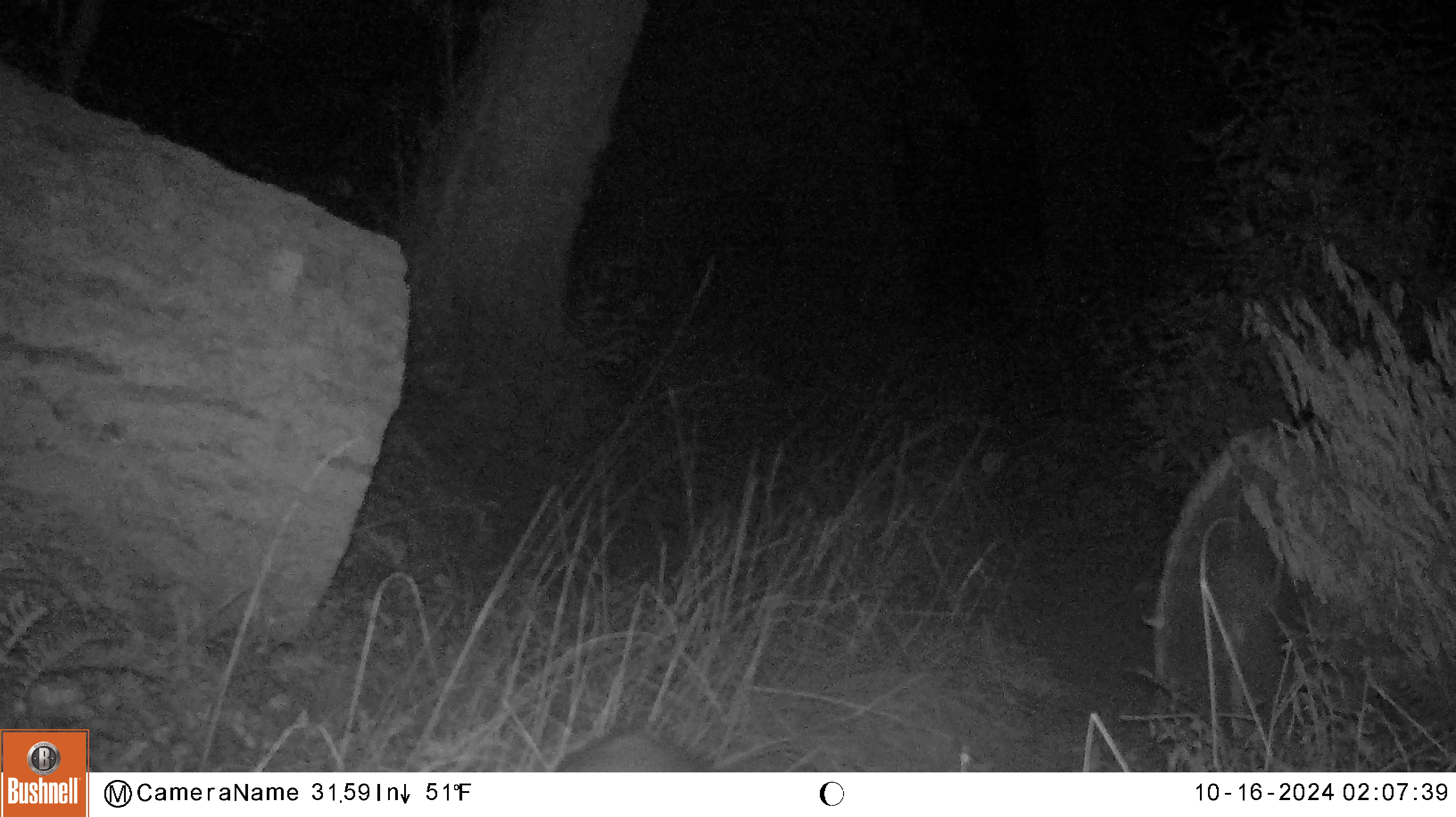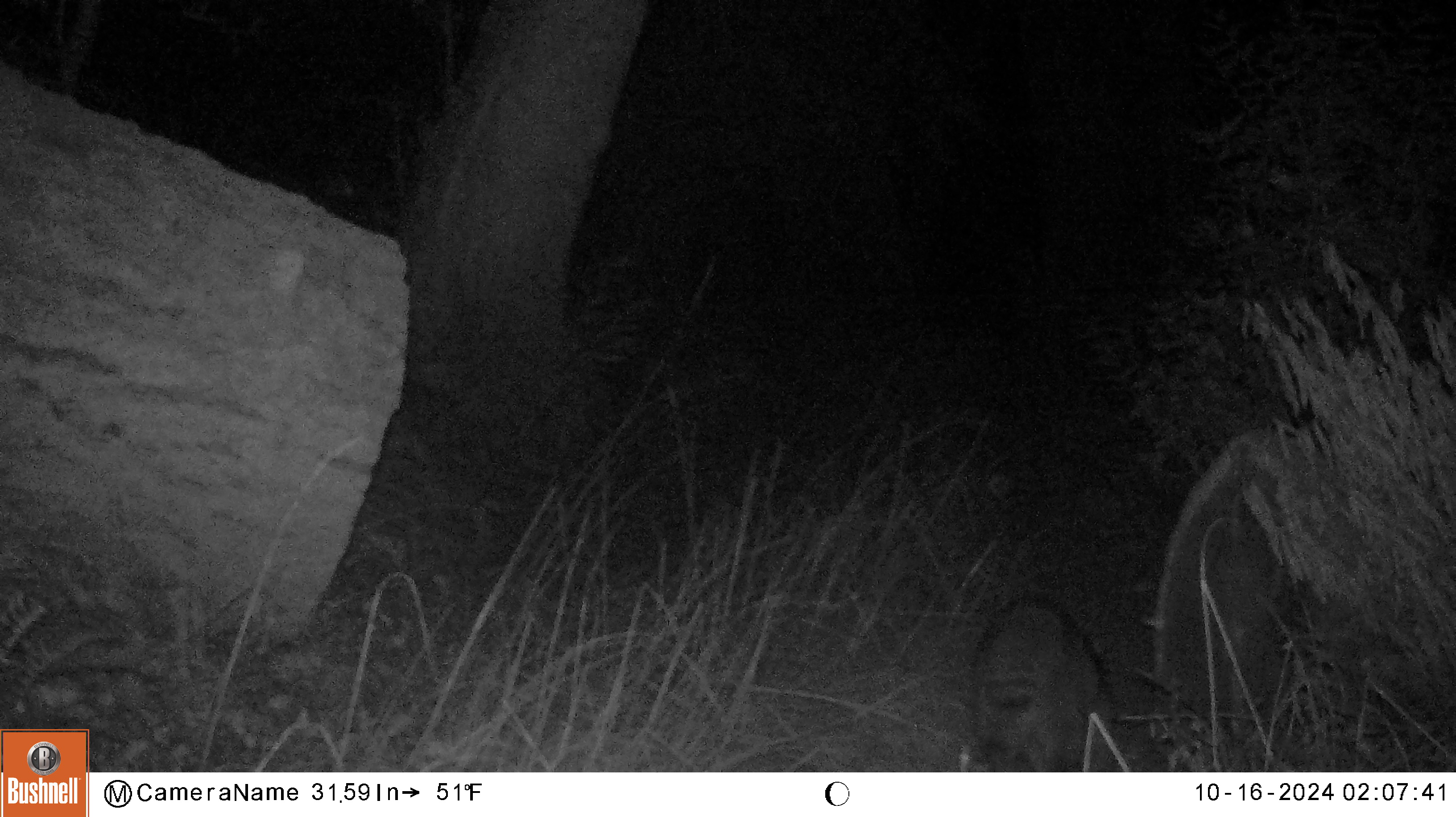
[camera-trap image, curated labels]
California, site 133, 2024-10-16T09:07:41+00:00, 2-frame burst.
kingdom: Animalia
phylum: Chordata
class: Mammalia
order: Carnivora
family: Procyonidae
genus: Procyon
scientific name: Procyon lotor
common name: raccoon